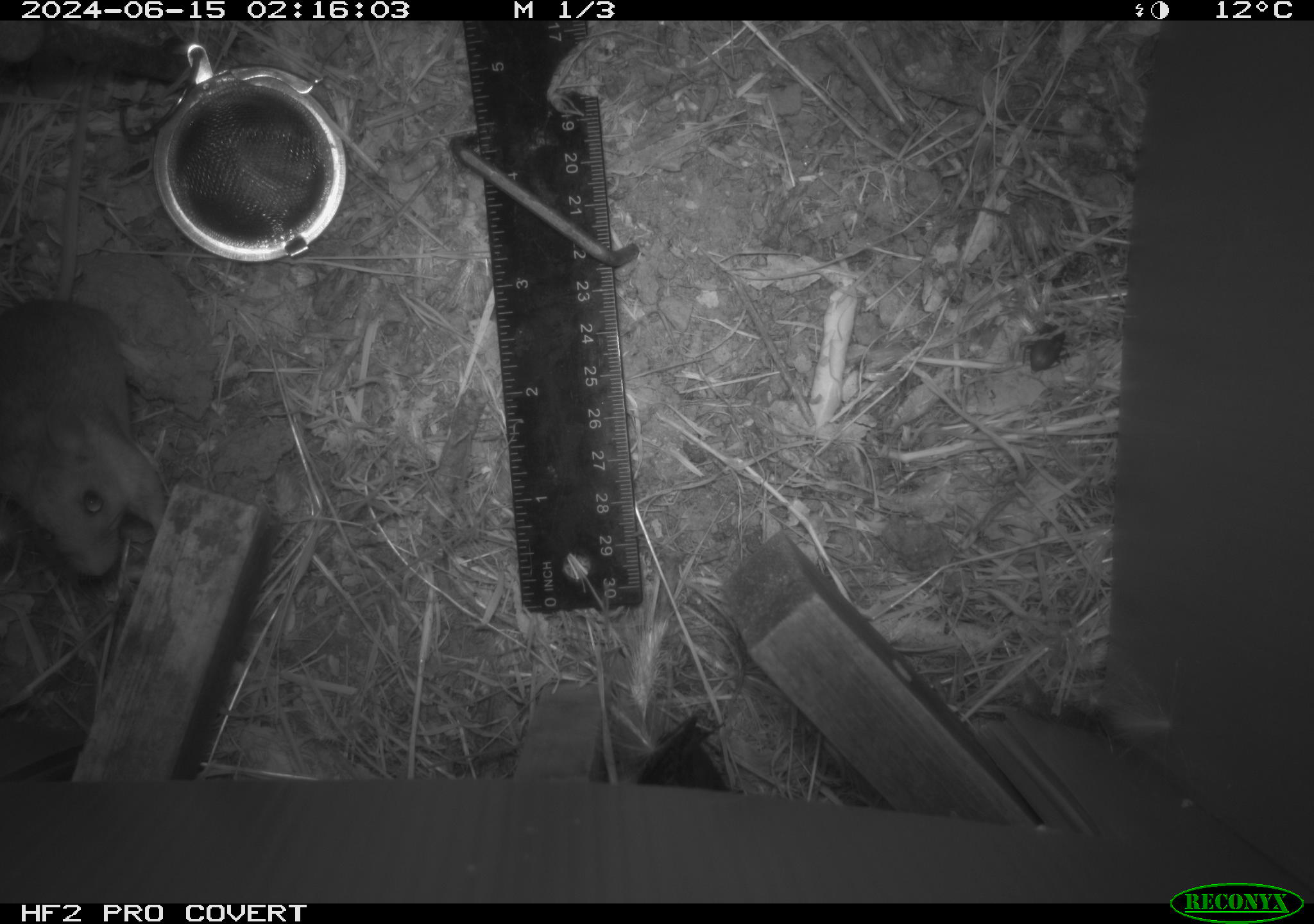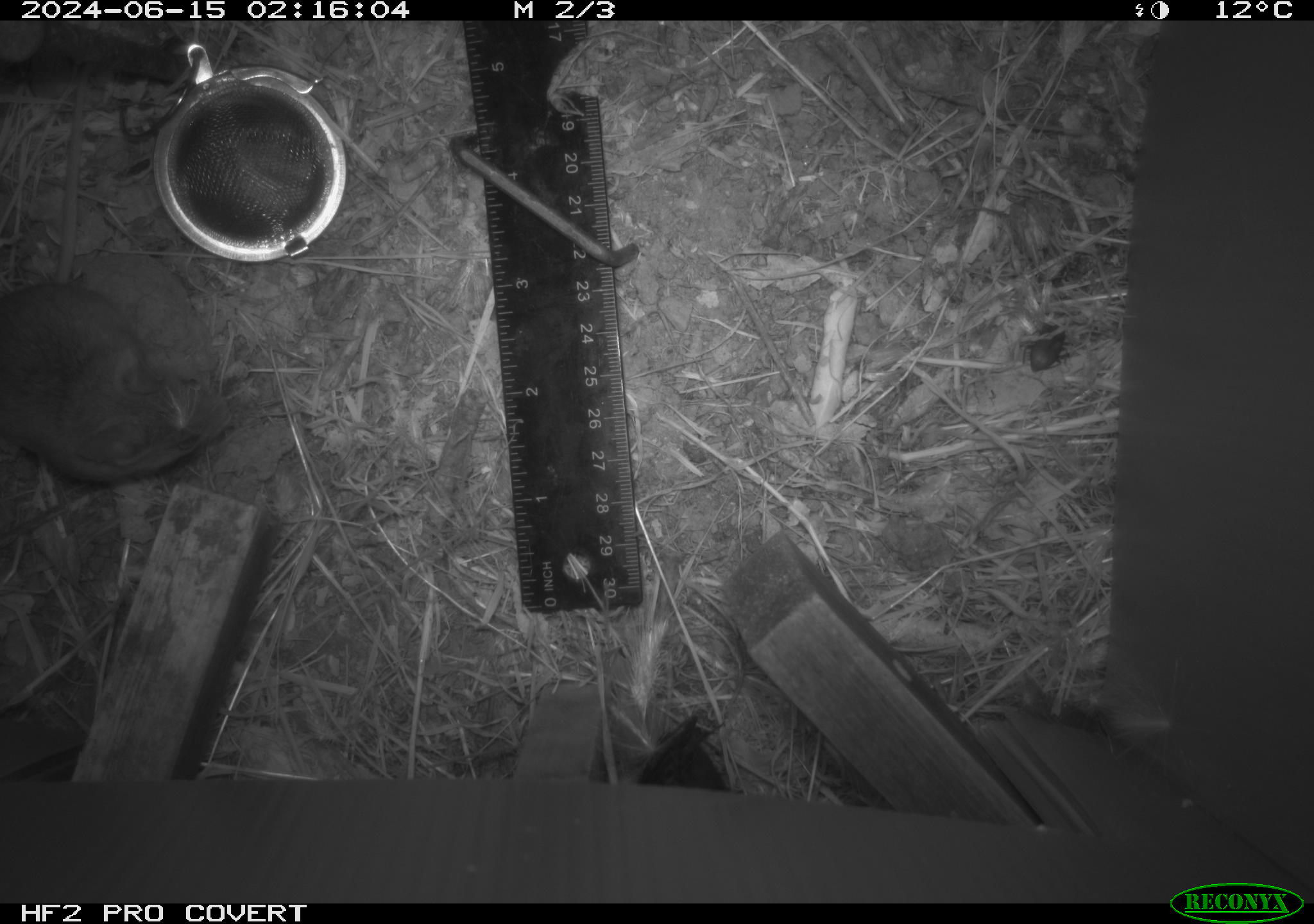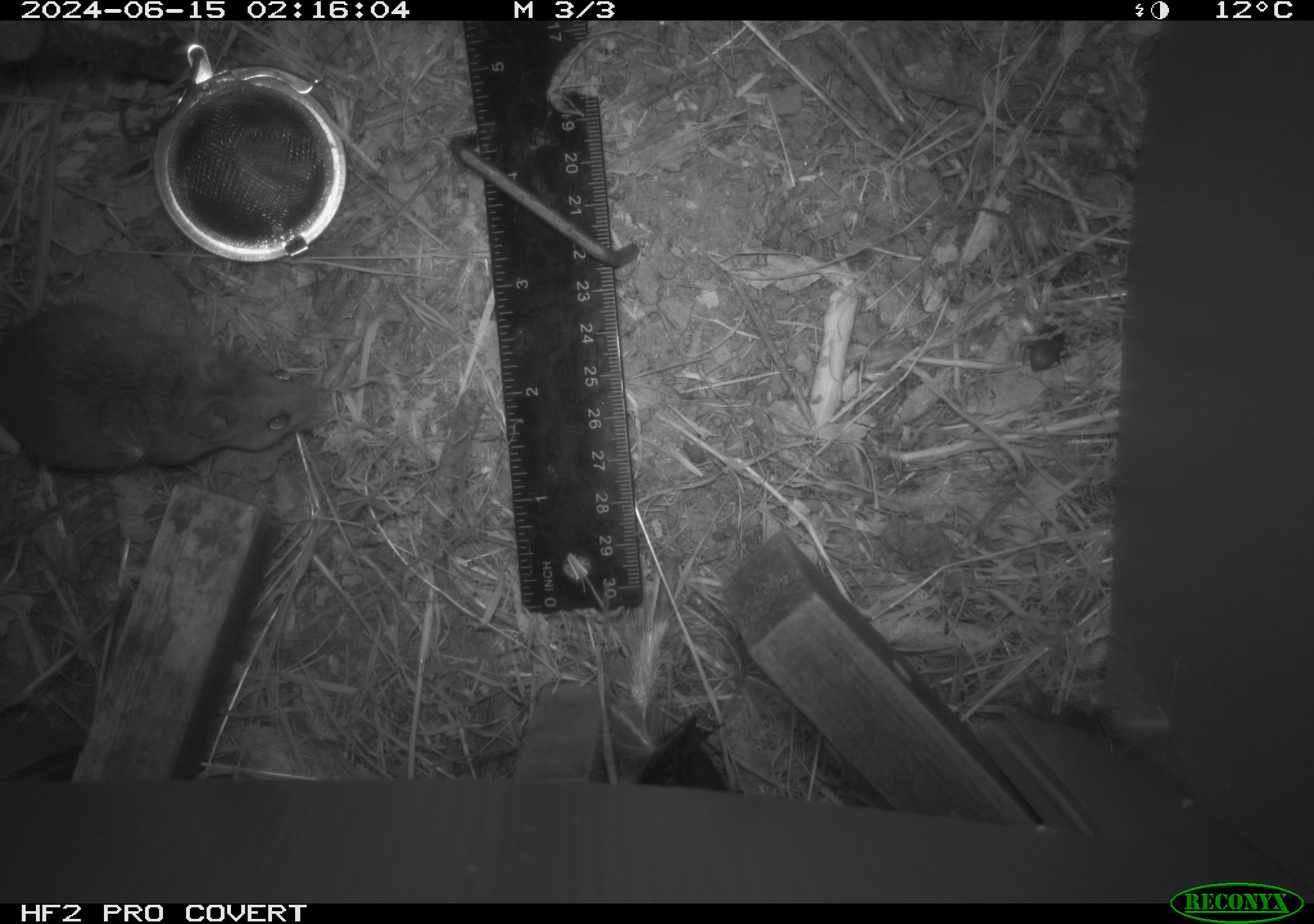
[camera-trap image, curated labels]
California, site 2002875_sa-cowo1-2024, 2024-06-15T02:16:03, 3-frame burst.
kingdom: Animalia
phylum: Chordata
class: Mammalia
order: Rodentia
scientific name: Rodentia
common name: rodent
Rodent (Rodentia).